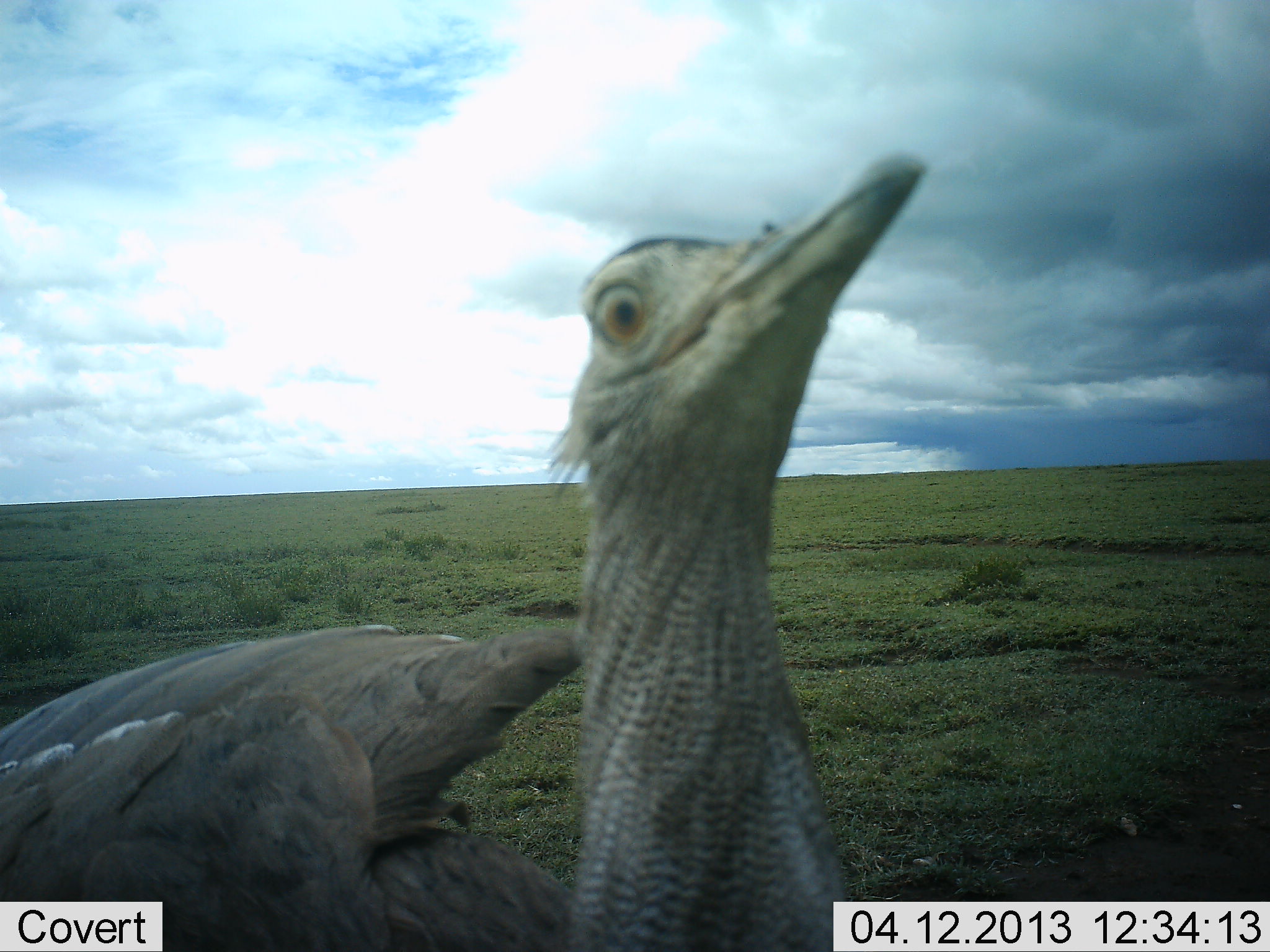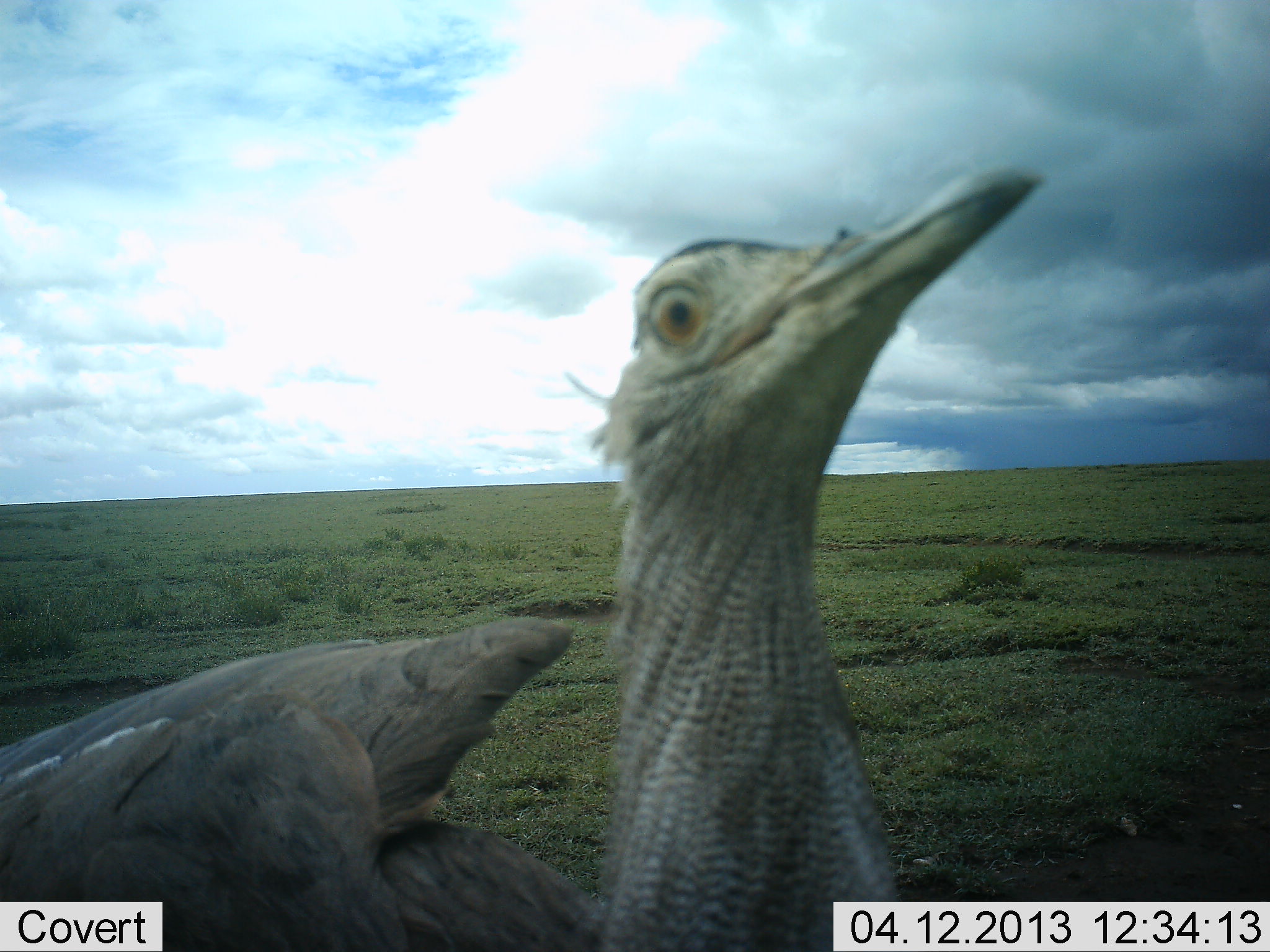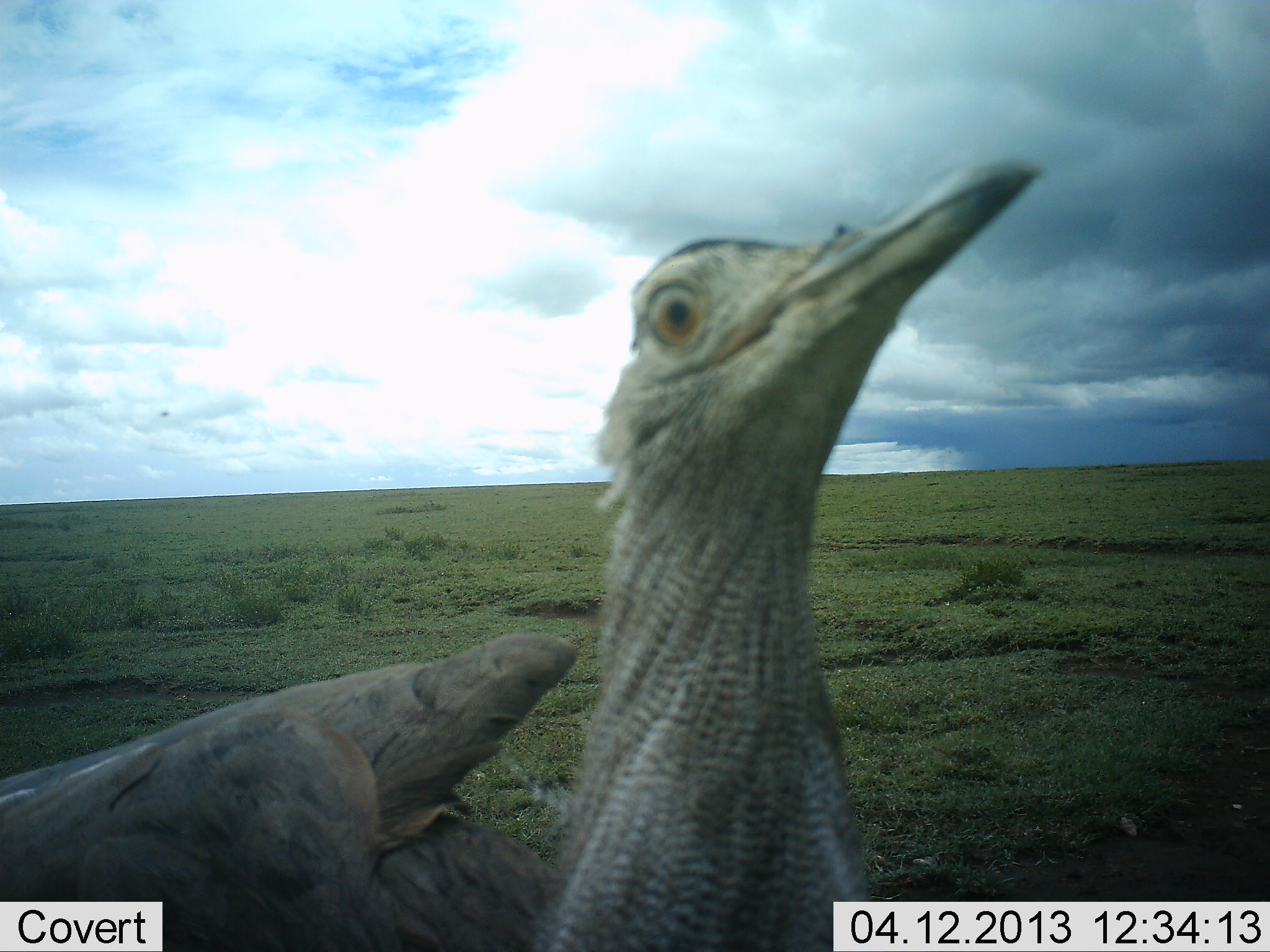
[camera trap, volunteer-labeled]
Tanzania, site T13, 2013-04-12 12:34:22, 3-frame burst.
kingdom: Animalia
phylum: Chordata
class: Aves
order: Otidiformes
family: Otididae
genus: Ardeotis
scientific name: Ardeotis kori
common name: kori bustard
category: koribustard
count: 1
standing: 89%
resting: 0%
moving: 16%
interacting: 5%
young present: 0%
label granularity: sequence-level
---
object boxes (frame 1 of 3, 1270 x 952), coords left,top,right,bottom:
animal: 1,149,991,952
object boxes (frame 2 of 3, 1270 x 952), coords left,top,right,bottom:
animal: 0,162,1048,952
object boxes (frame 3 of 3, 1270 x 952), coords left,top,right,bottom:
animal: 0,154,1047,952